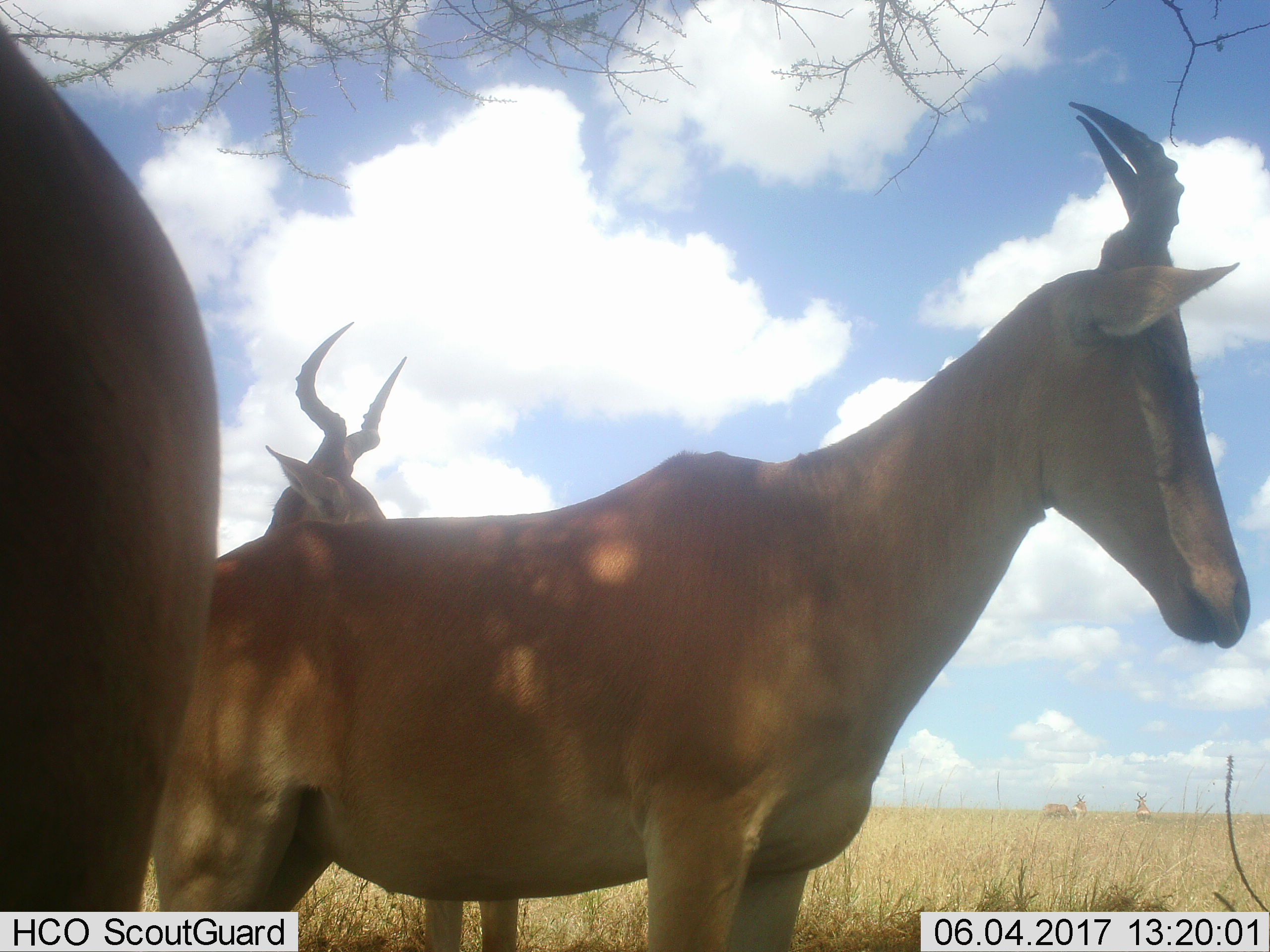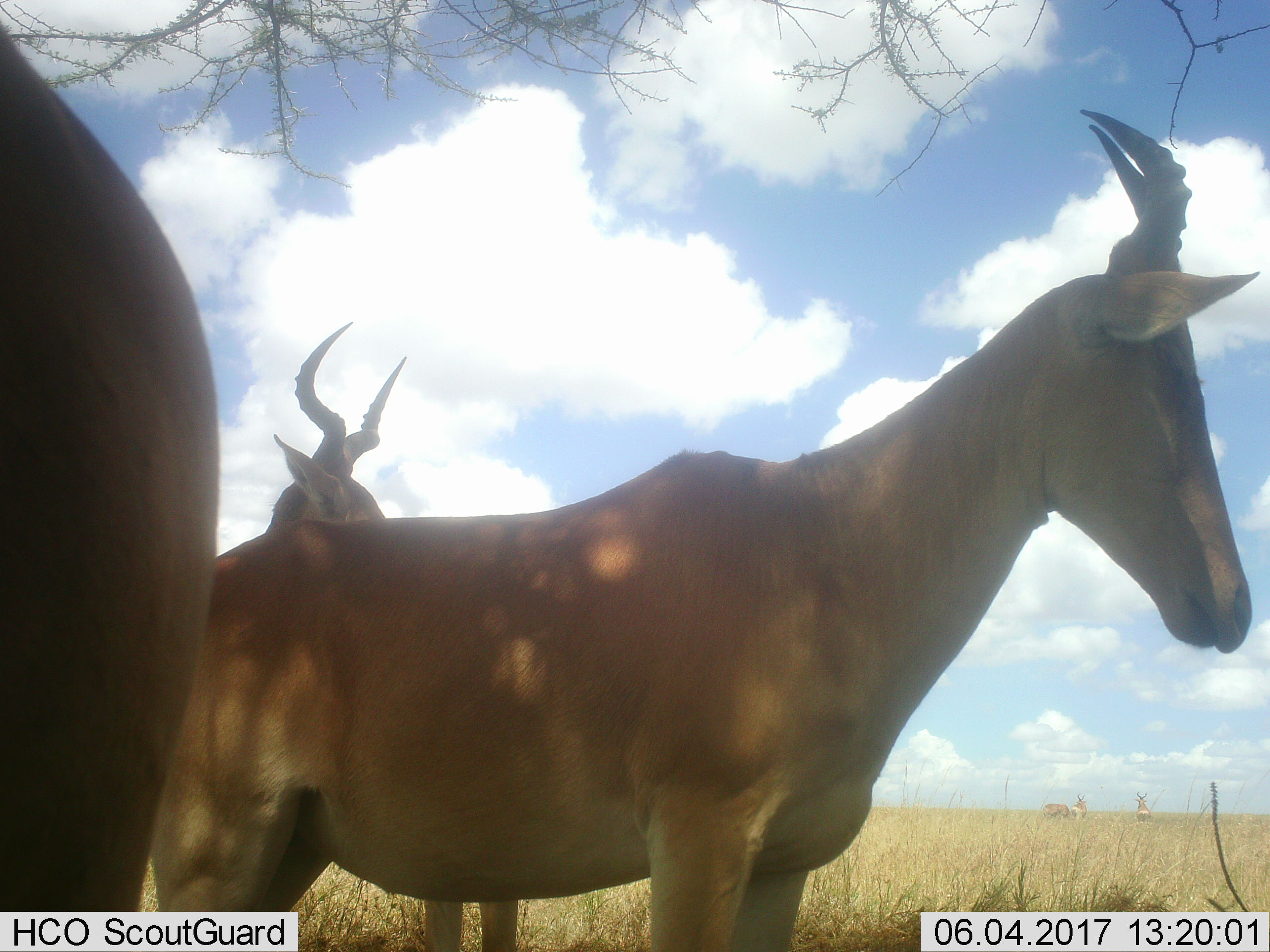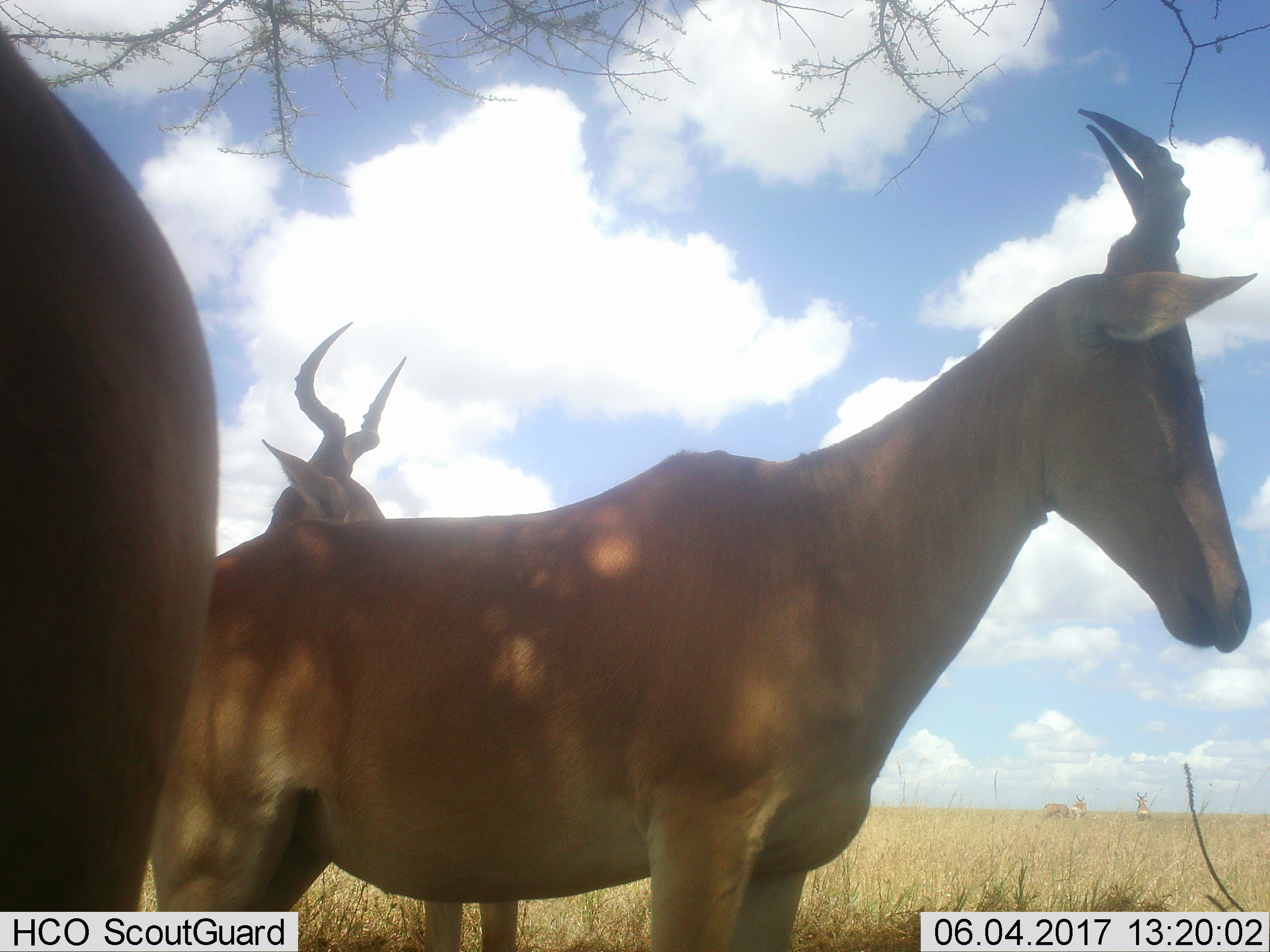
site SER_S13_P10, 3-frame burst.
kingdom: Animalia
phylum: Chordata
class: Mammalia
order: Artiodactyla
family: Bovidae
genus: Alcelaphus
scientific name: Alcelaphus buselaphus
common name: hartebeest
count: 6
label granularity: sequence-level